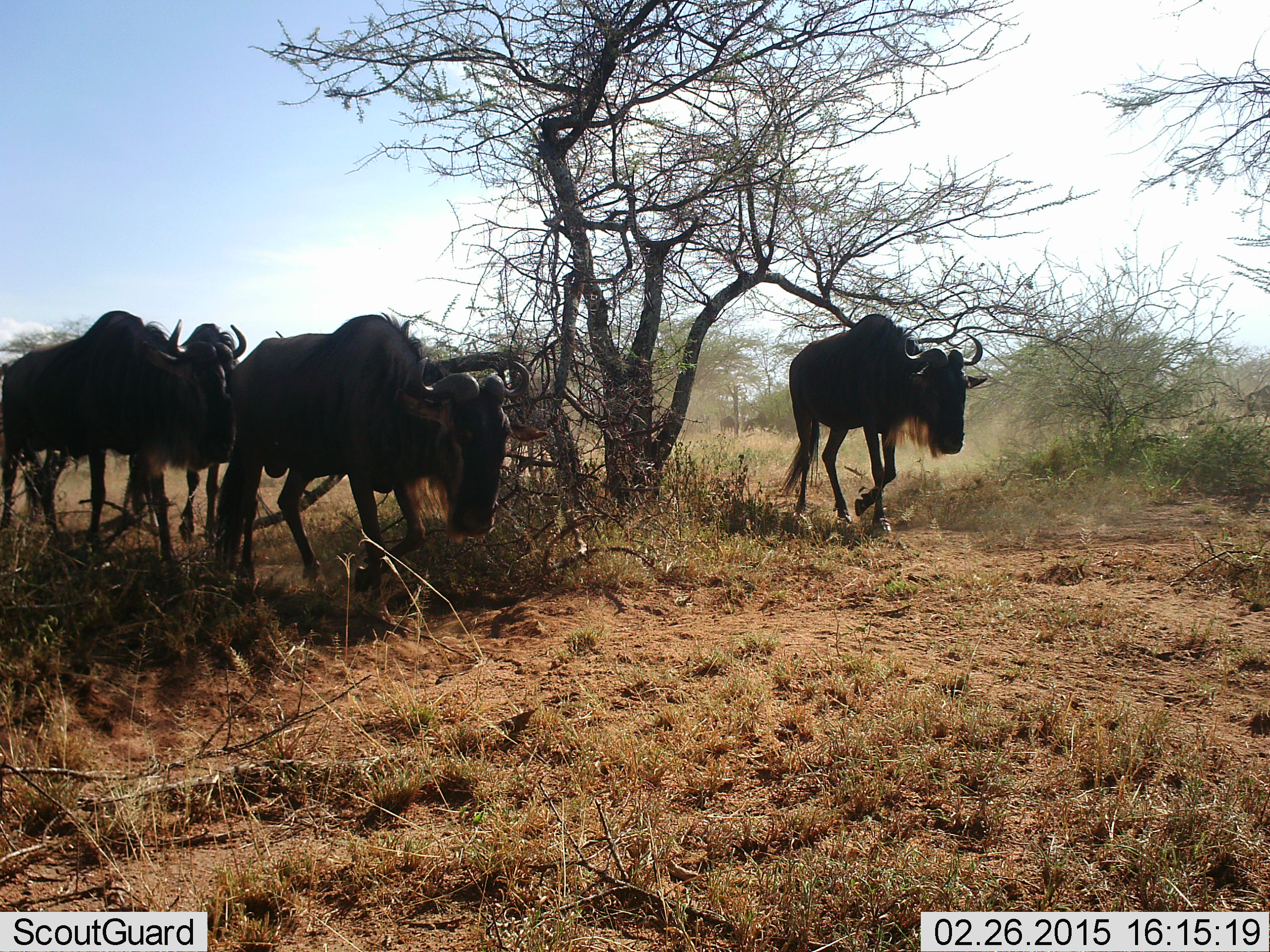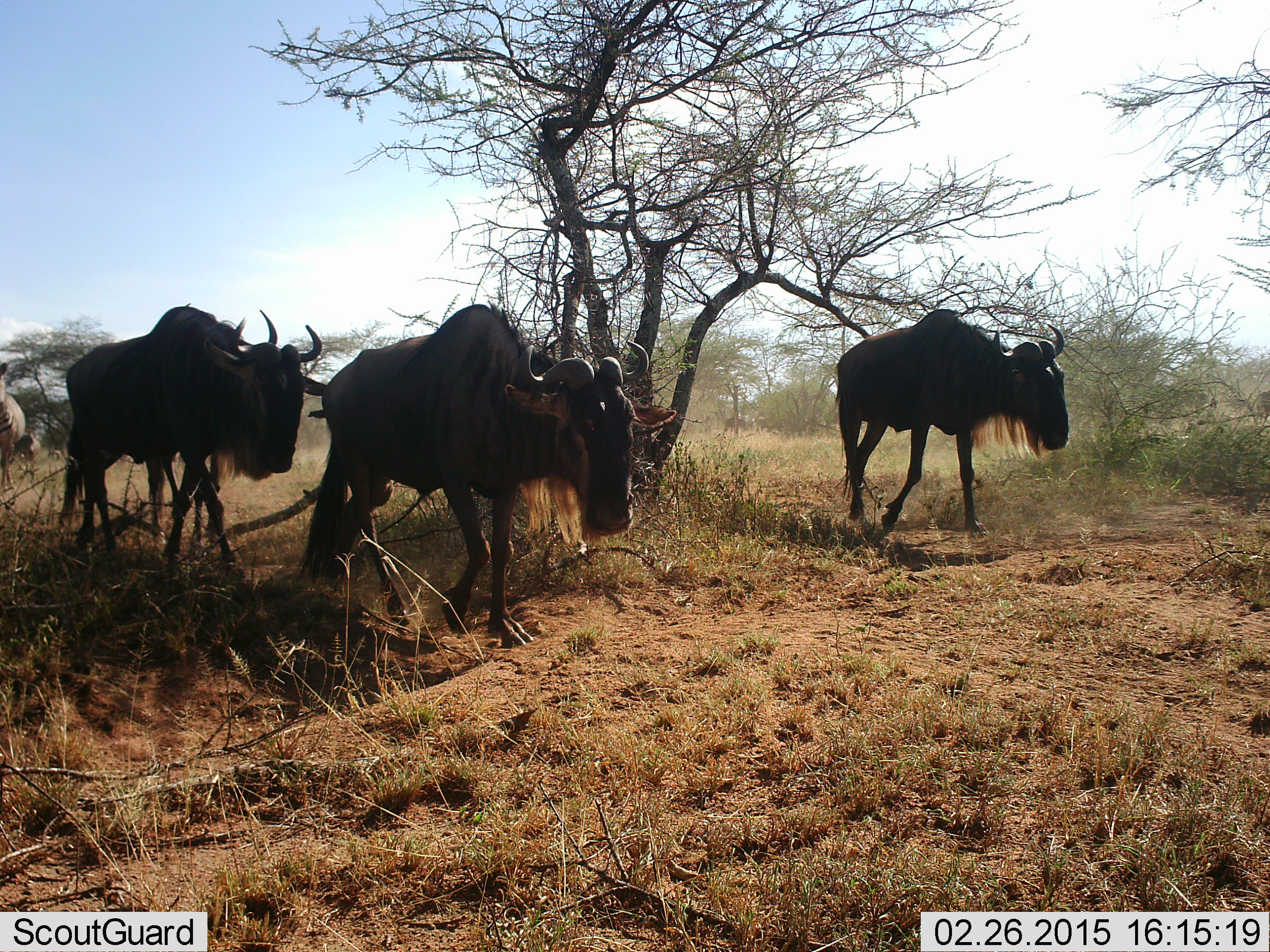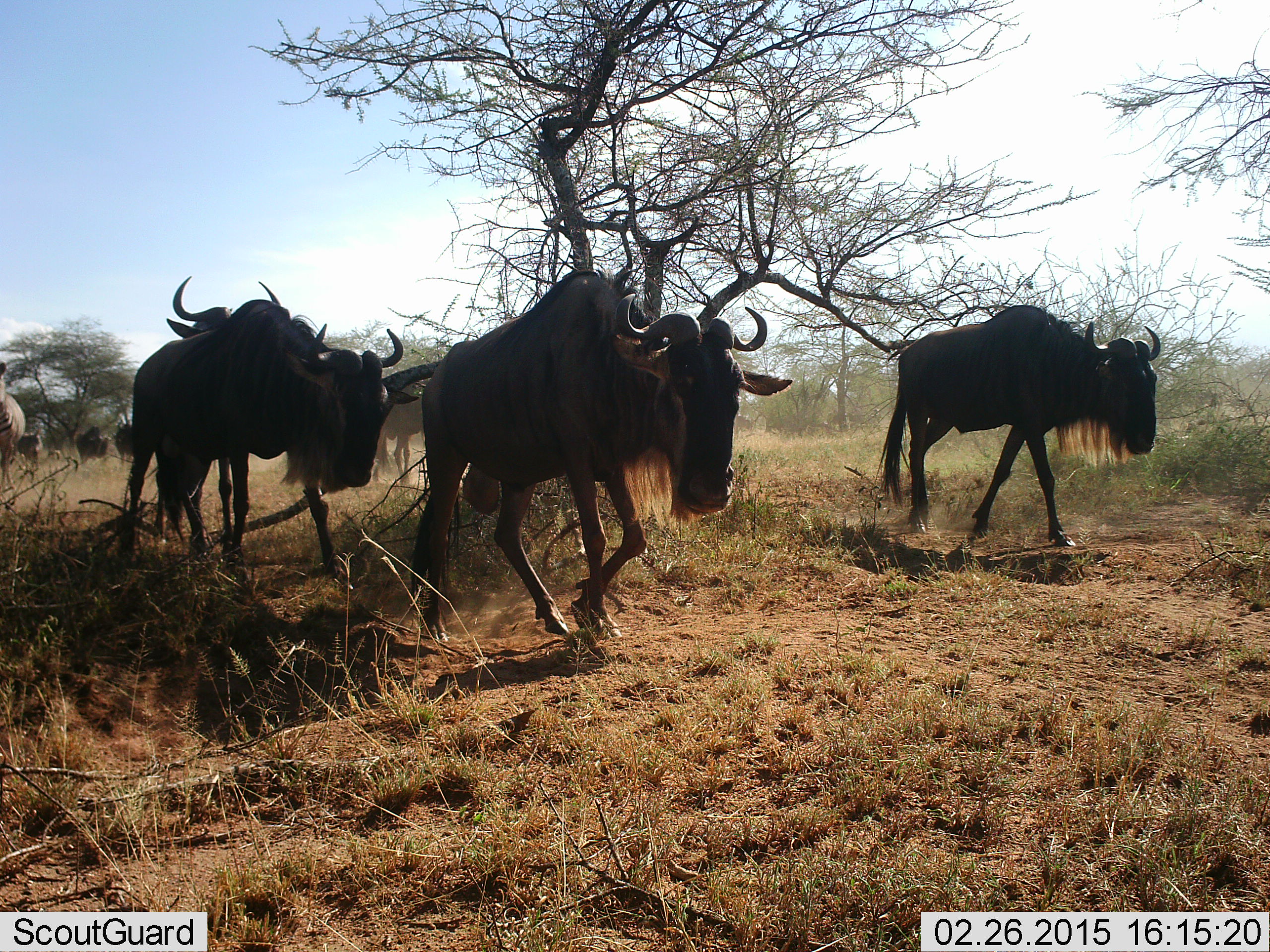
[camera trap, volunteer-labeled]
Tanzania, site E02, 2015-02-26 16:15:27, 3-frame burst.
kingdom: Animalia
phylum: Chordata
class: Mammalia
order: Artiodactyla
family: Bovidae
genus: Connochaetes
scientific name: Connochaetes taurinus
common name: blue wildebeest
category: wildebeest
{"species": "wildebeest (blue wildebeest) (Connochaetes taurinus)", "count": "6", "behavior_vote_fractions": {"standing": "7%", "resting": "0%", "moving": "100%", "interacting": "0%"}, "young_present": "0%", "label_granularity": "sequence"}